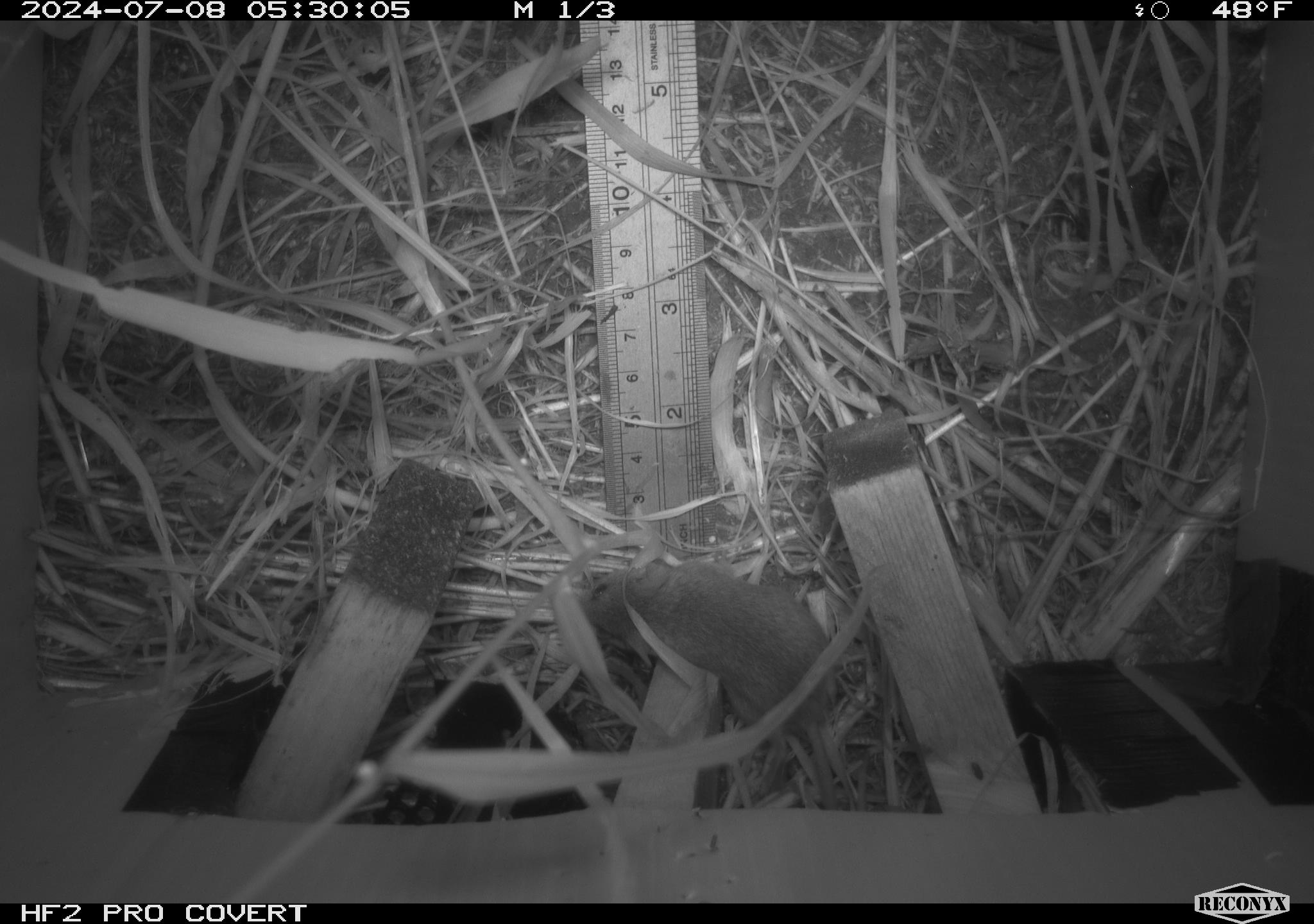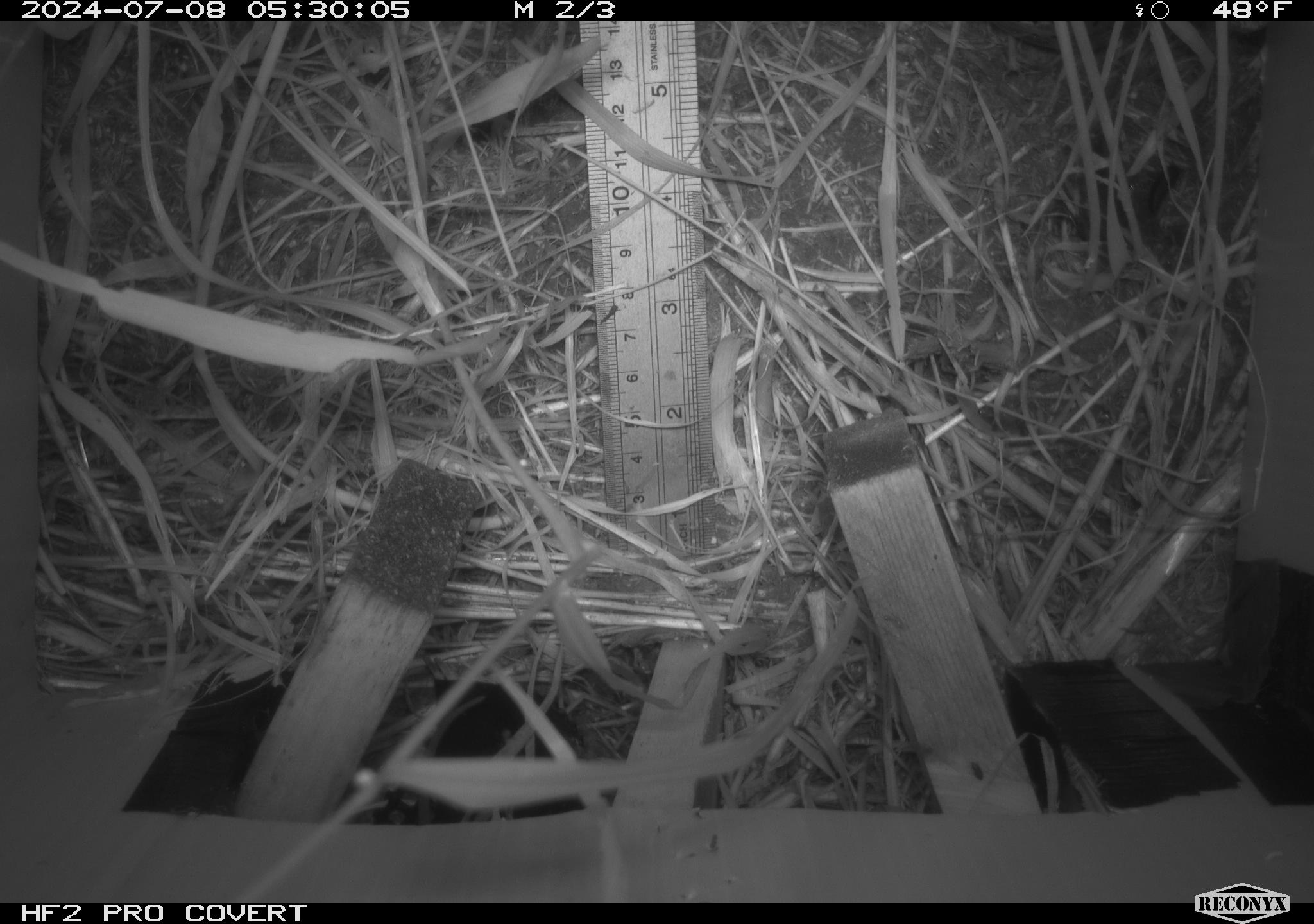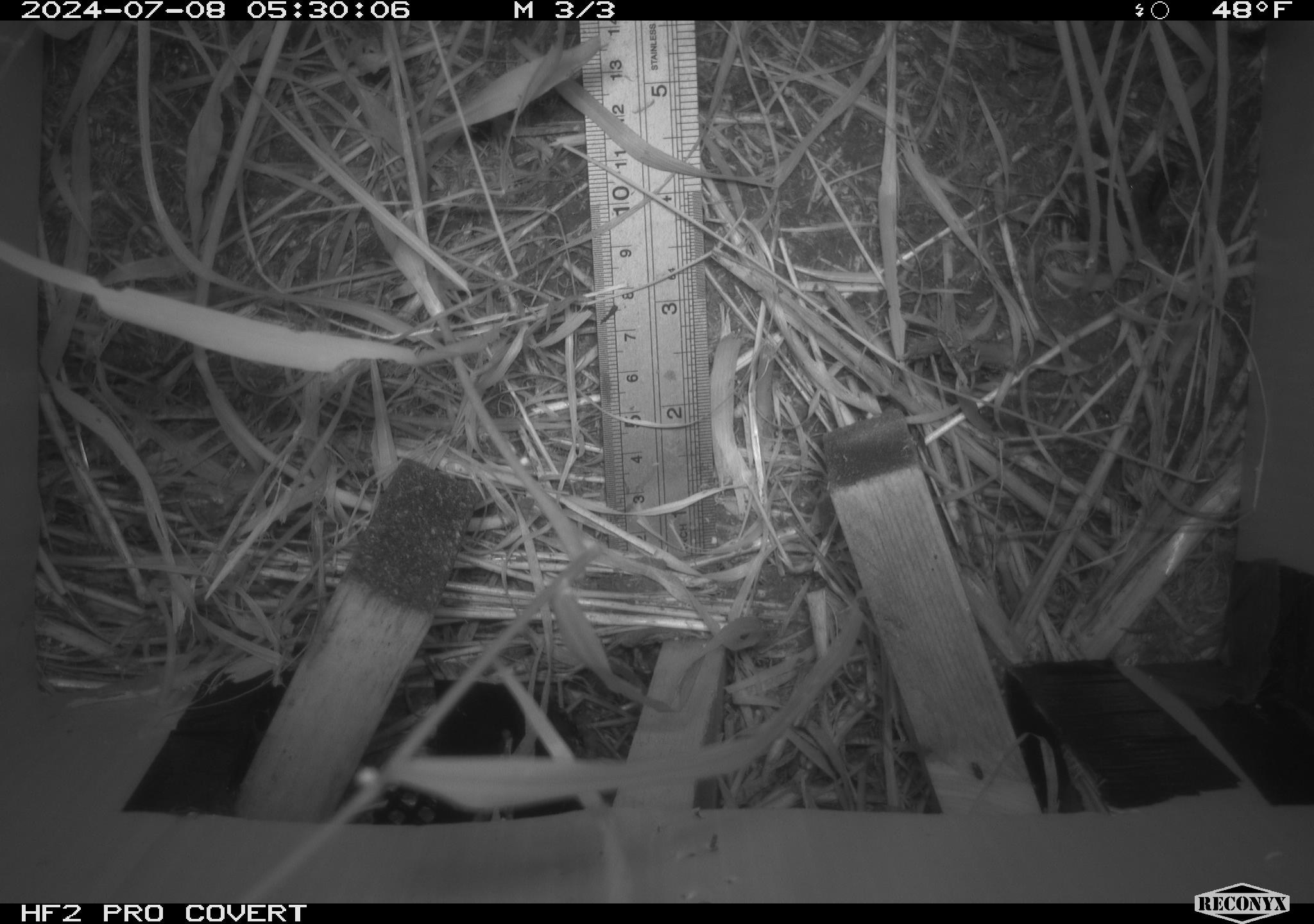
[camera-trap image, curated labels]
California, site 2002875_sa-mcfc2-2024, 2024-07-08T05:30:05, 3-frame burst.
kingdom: Animalia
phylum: Chordata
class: Mammalia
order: Rodentia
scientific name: Rodentia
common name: rodent